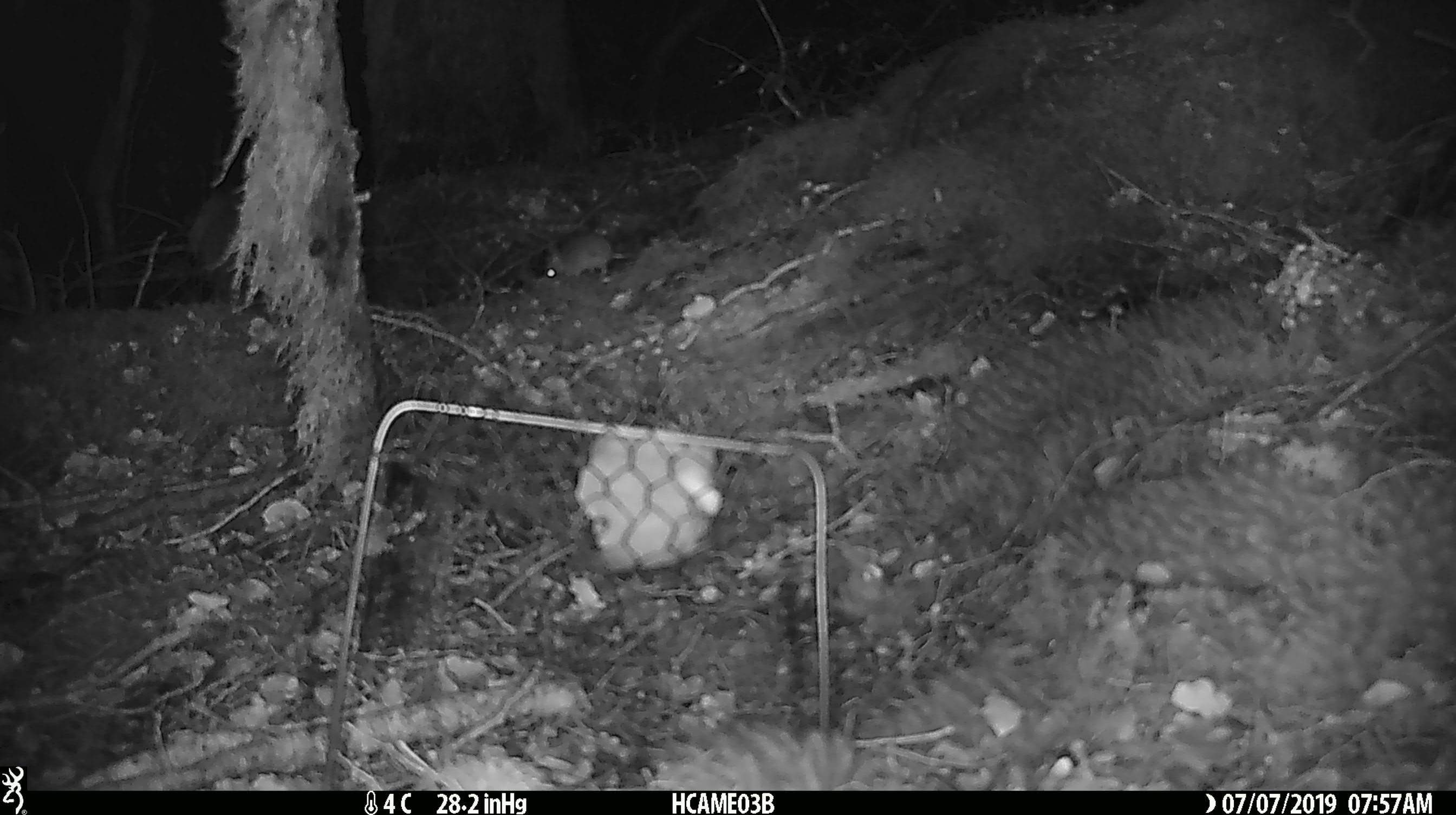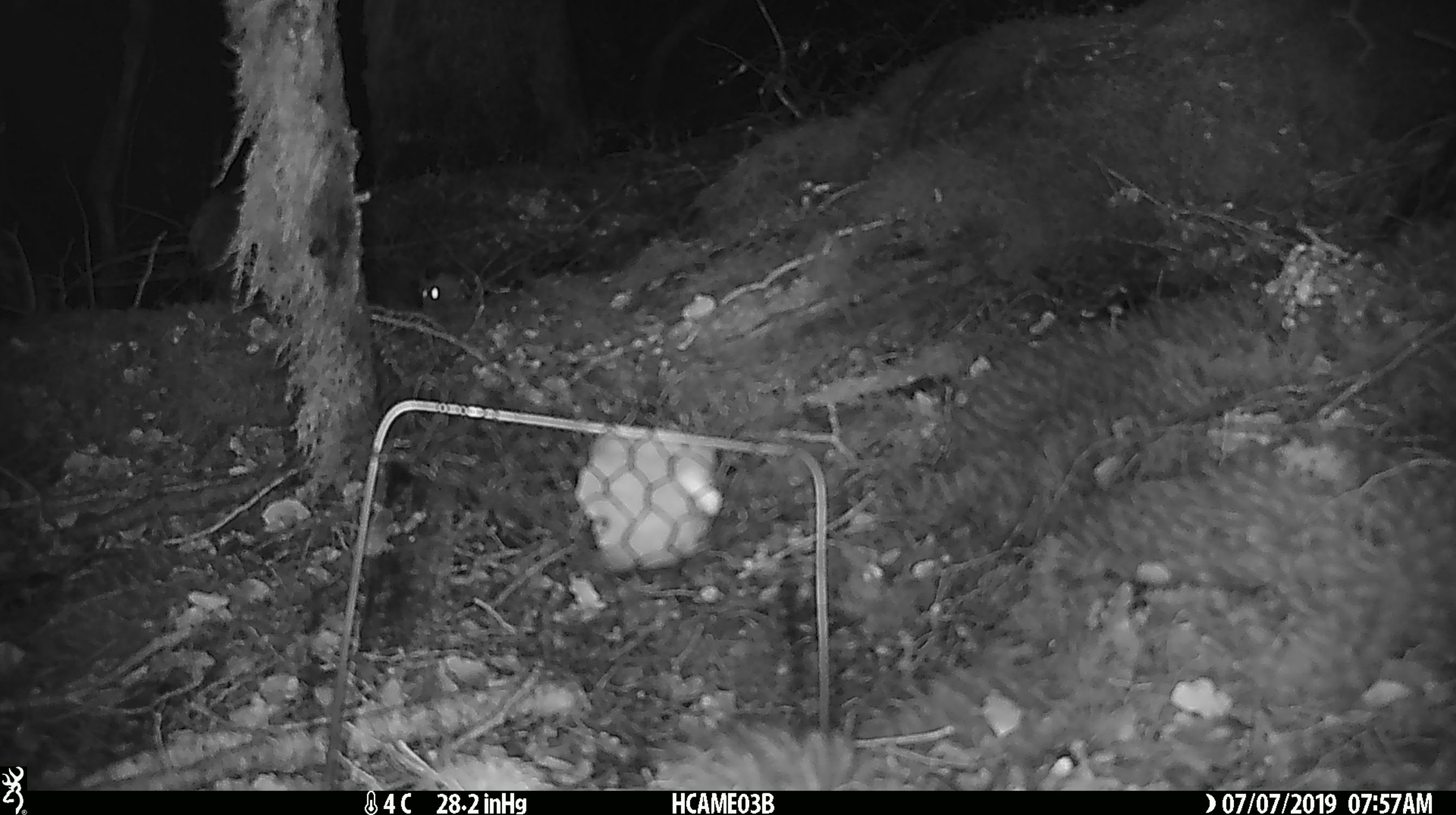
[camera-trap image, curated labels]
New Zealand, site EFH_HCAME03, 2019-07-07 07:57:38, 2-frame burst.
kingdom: Animalia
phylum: Chordata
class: Mammalia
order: Rodentia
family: Muridae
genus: Mus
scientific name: Mus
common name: mouse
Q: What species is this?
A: Mouse (Mus).